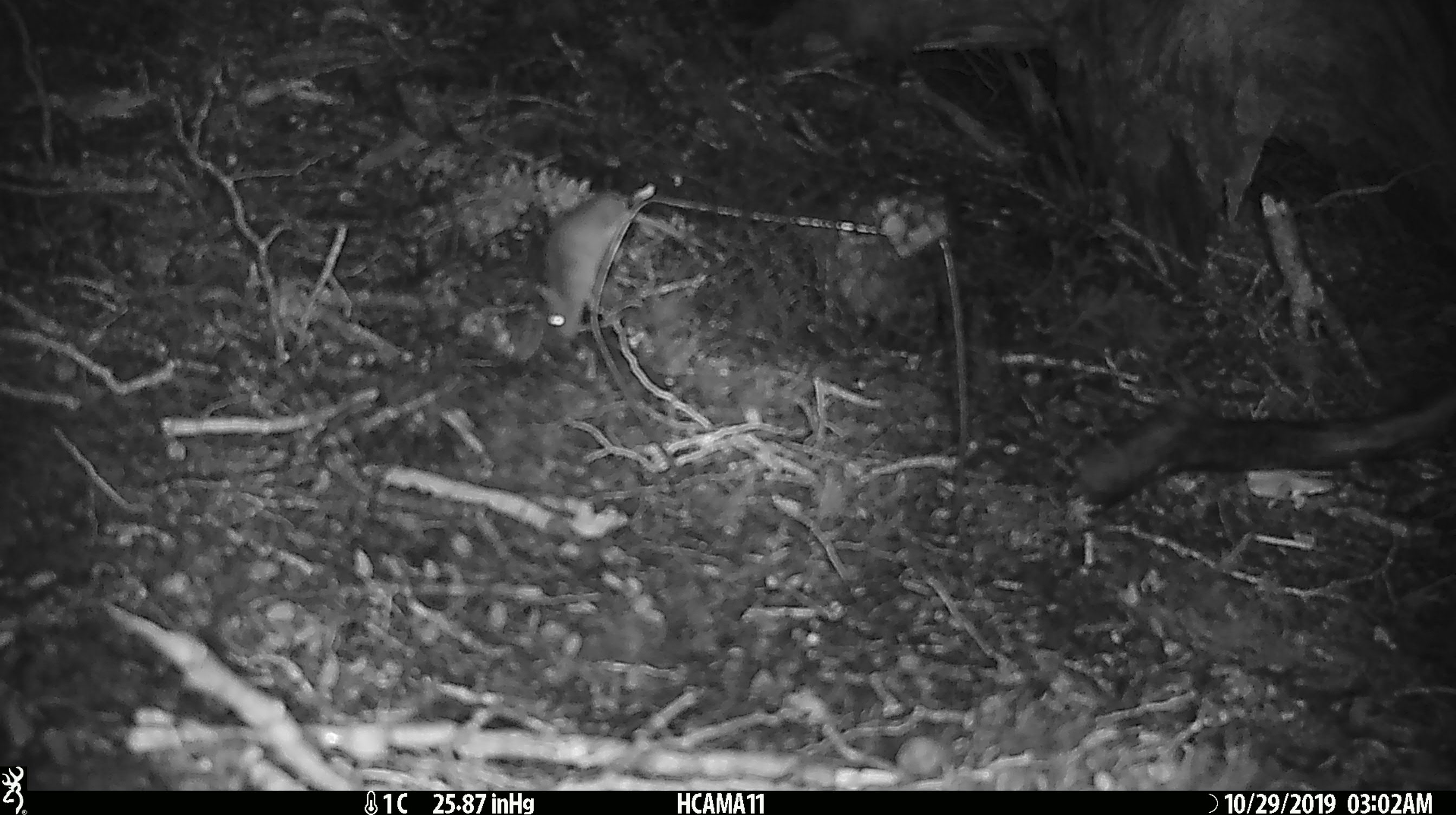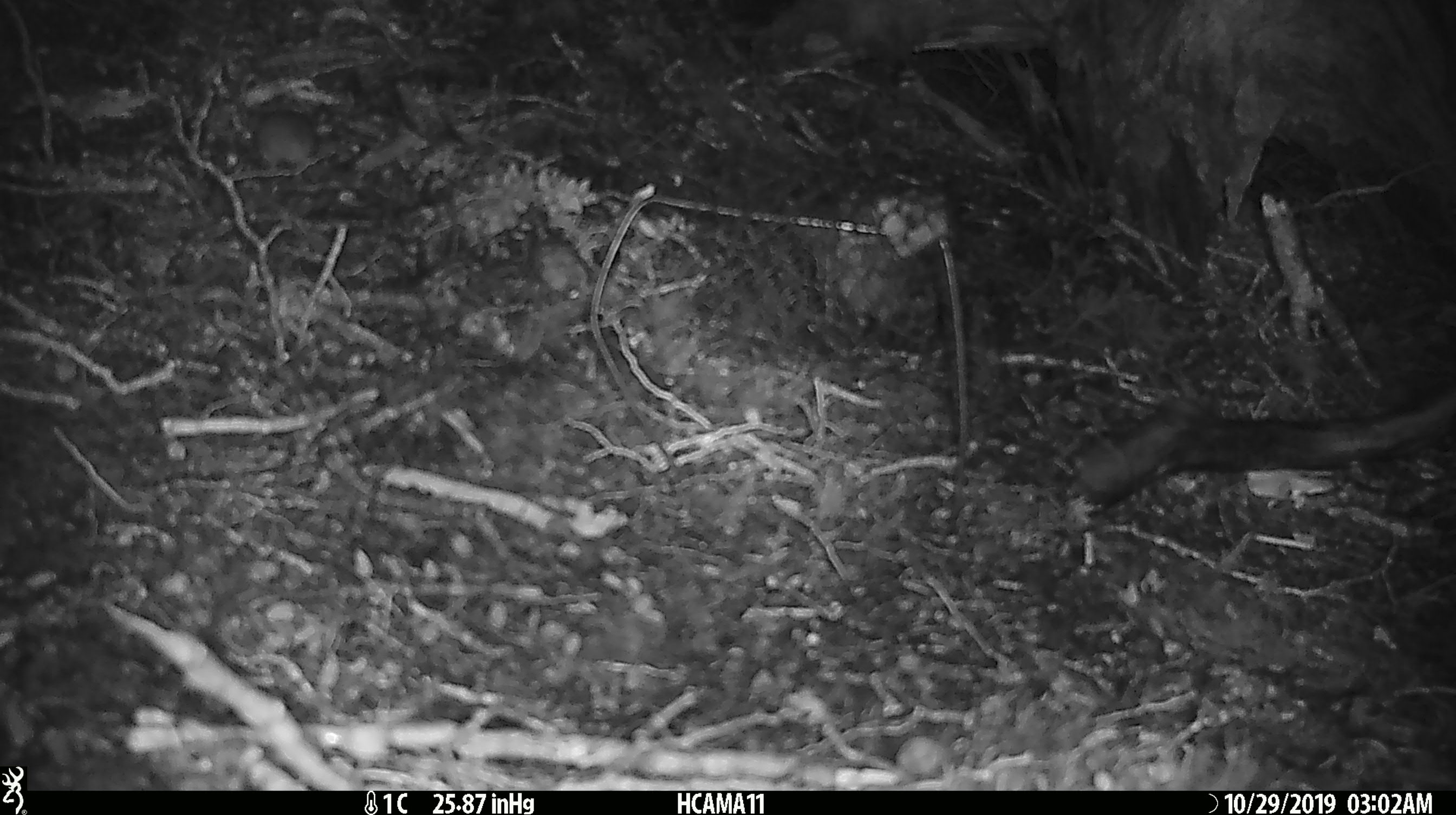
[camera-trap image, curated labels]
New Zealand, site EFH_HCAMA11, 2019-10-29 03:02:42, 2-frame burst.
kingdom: Animalia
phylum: Chordata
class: Mammalia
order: Rodentia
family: Muridae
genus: Mus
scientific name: Mus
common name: mouse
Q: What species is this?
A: Mouse (Mus).